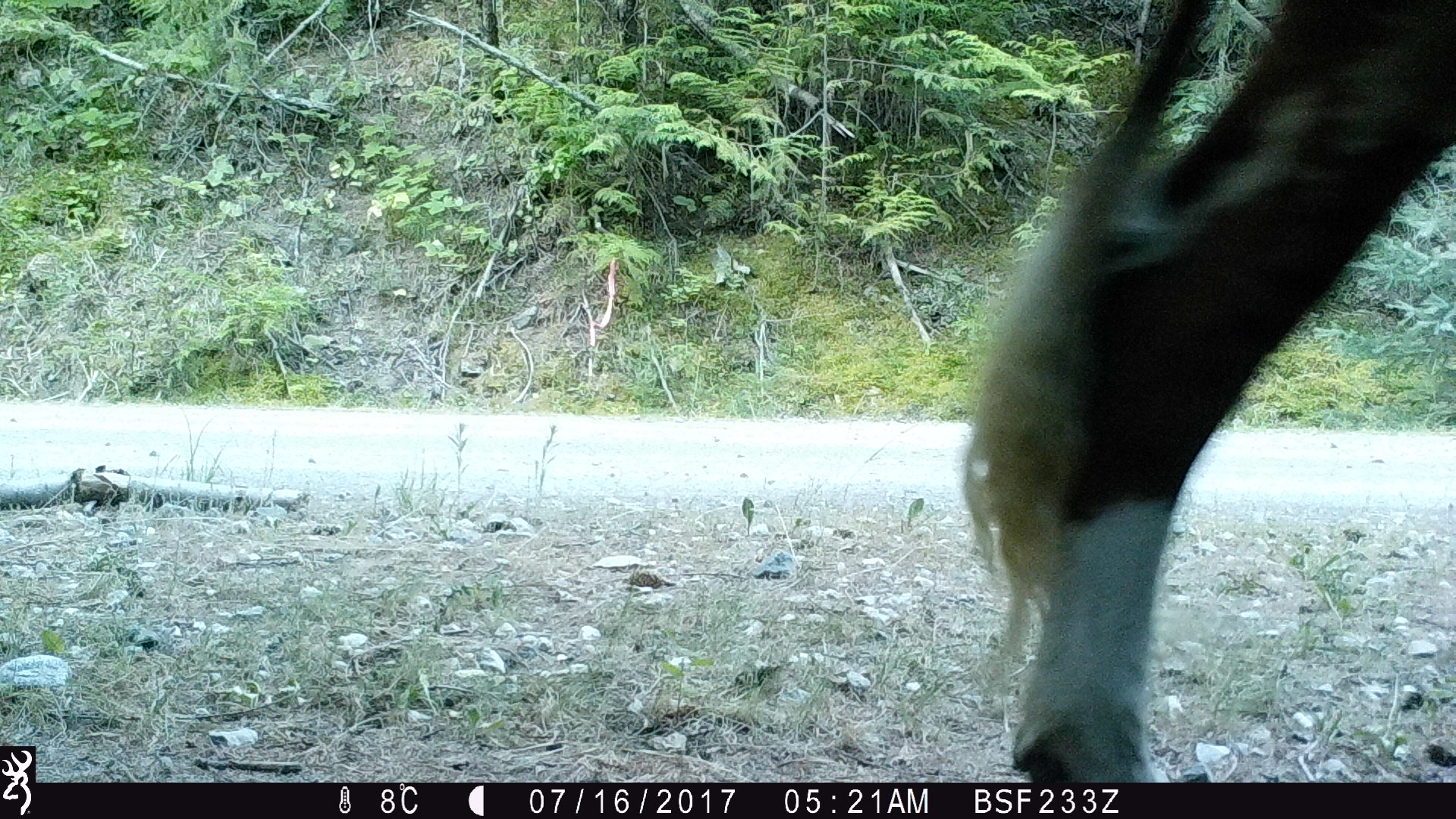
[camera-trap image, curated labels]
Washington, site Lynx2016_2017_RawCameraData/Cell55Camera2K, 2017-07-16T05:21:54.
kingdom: Animalia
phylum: Chordata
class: Mammalia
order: Artiodactyla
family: Bovidae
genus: Bos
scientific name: Bos taurus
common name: domestic cattle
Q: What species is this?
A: Domestic cattle (Bos taurus).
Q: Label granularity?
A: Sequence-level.